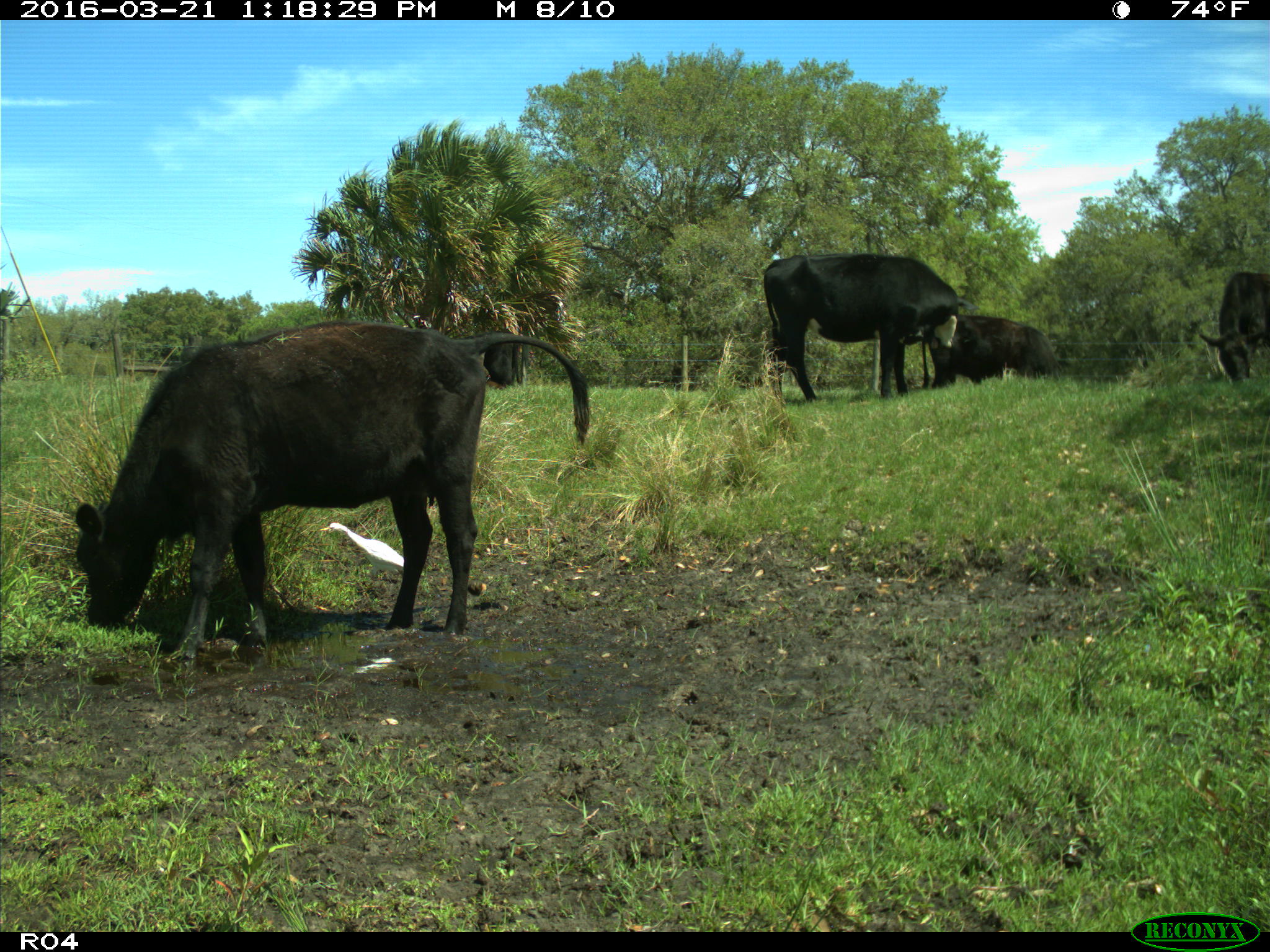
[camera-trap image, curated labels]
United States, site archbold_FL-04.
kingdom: Animalia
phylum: Chordata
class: Mammalia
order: Artiodactyla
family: Bovidae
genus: Bos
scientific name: Bos taurus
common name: domestic cow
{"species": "Bos taurus (domestic cow)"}